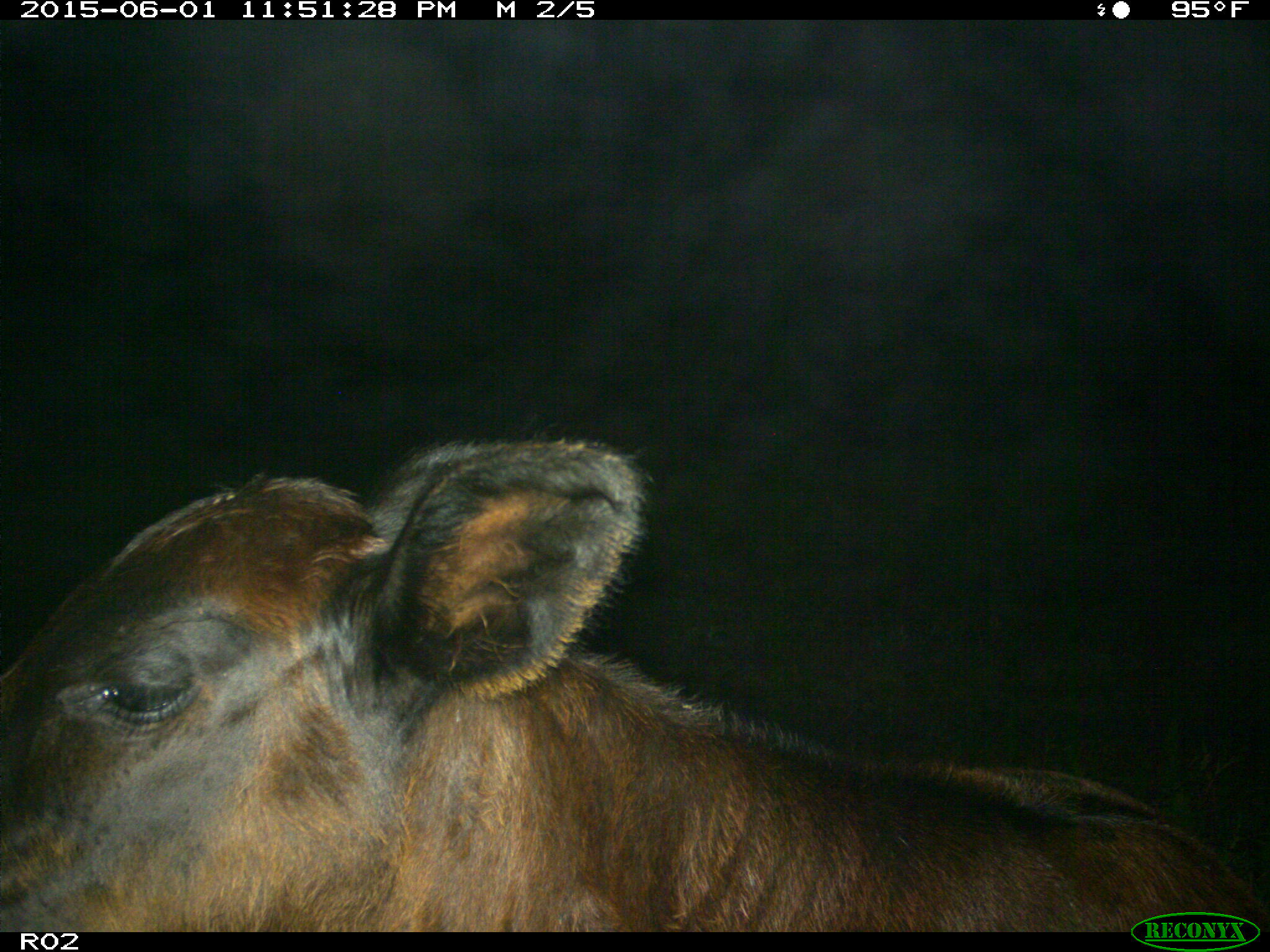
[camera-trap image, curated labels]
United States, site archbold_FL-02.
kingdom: Animalia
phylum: Chordata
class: Mammalia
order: Artiodactyla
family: Bovidae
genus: Bos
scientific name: Bos taurus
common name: domestic cow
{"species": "Bos taurus (domestic cow)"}